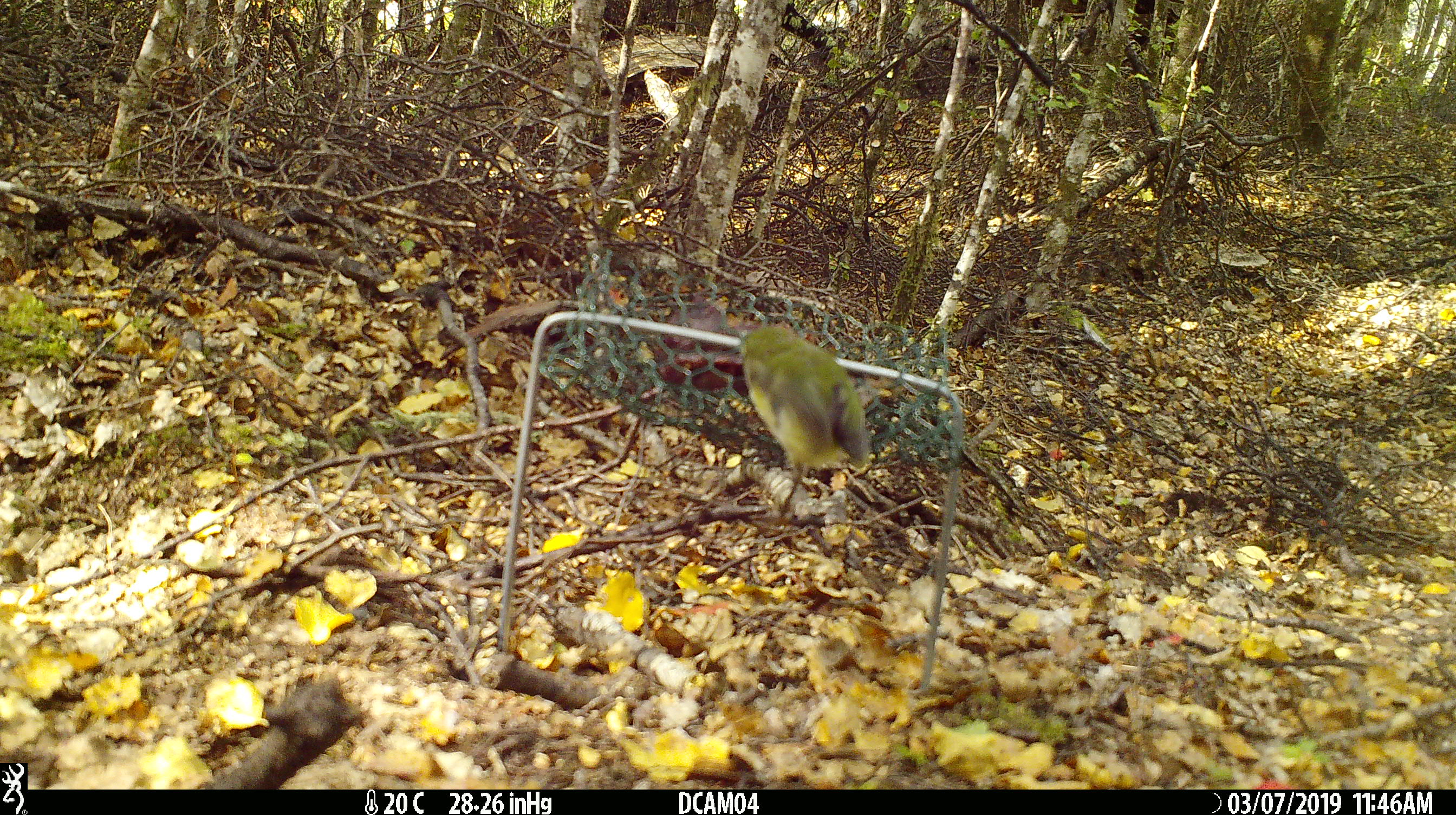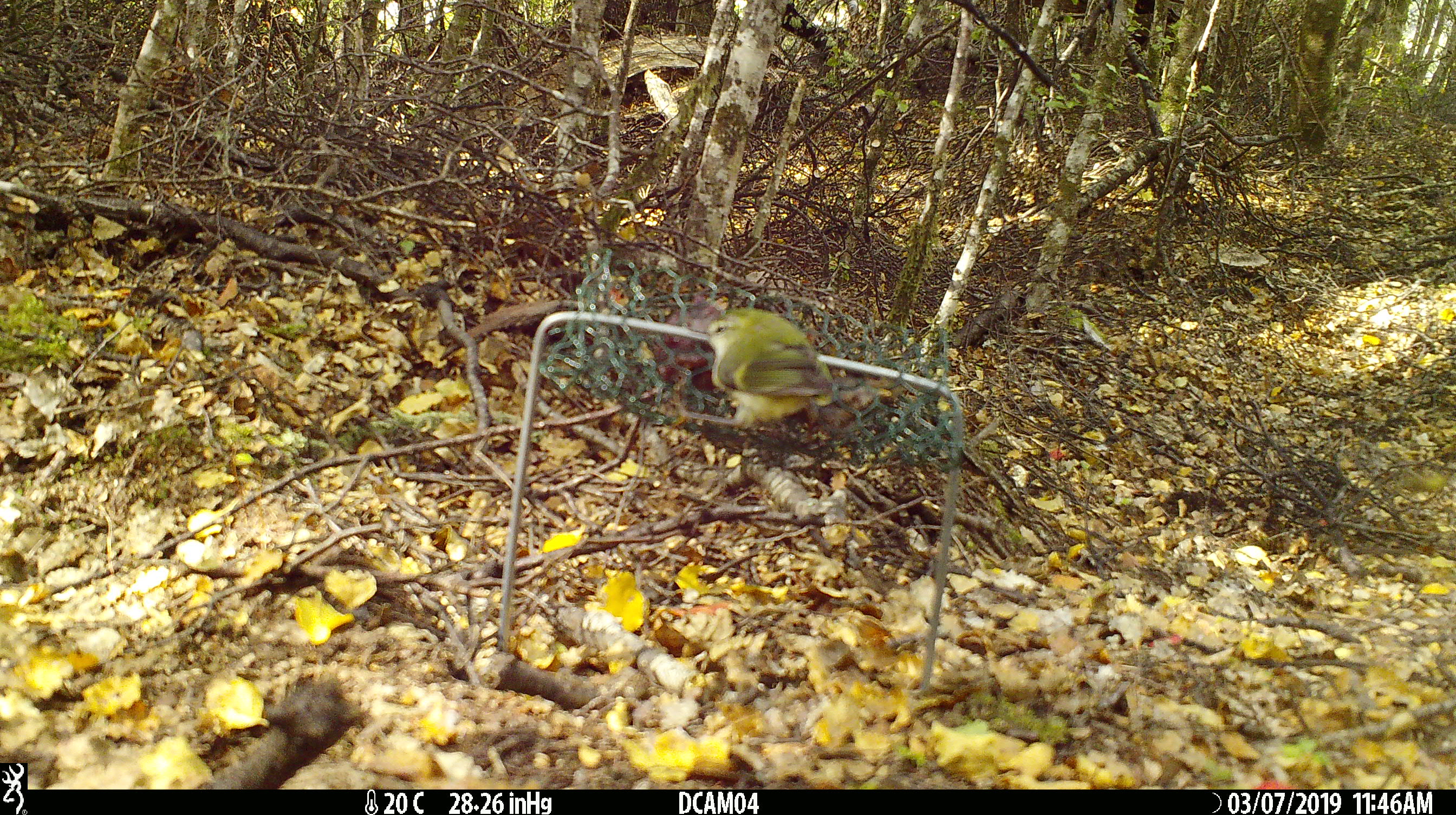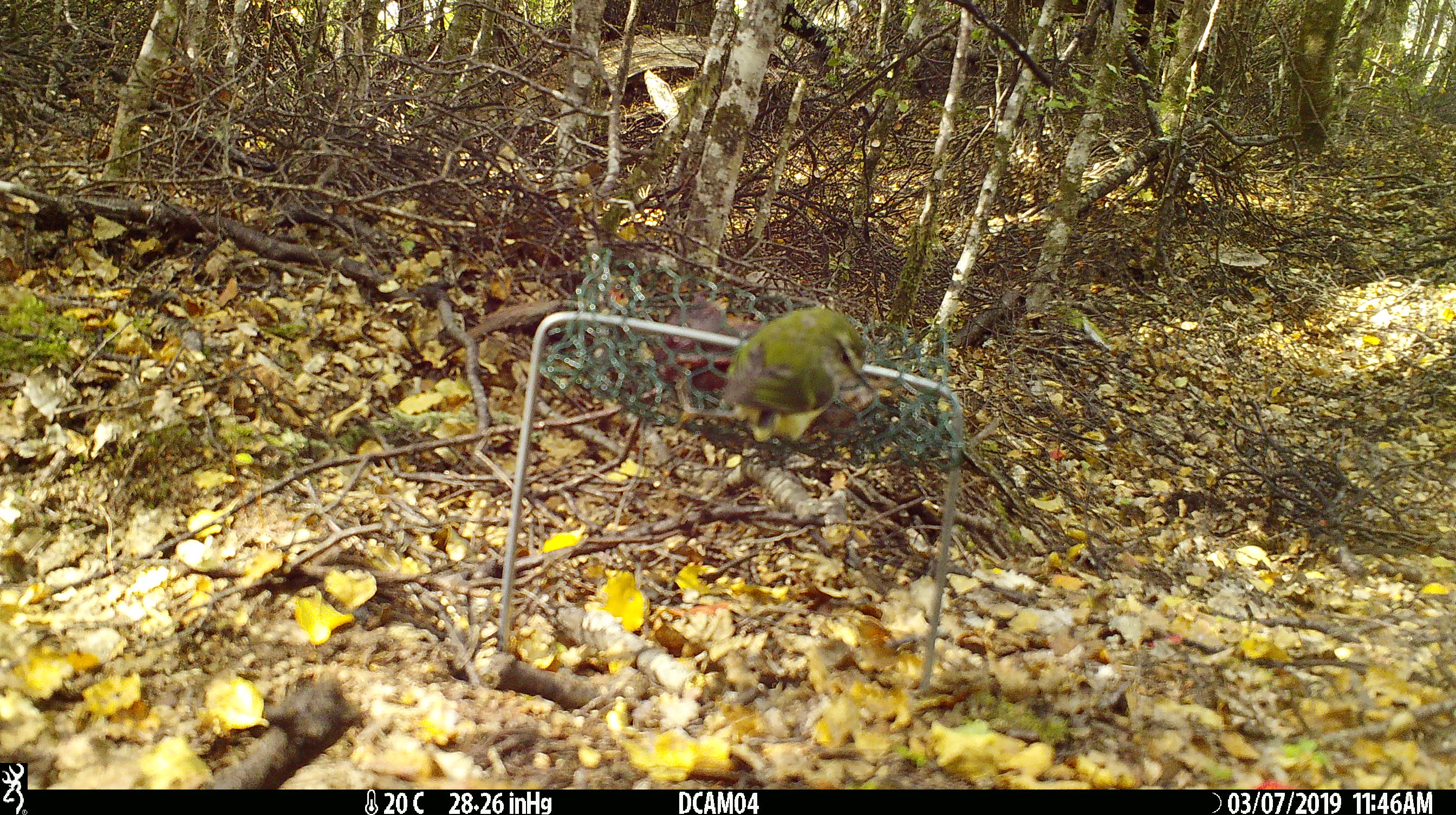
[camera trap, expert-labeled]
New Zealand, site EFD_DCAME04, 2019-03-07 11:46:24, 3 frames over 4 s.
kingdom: Animalia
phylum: Chordata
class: Aves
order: Passeriformes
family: Acanthisittidae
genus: Acanthisitta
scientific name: Acanthisitta chloris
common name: rifleman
Rifleman (Acanthisitta chloris).